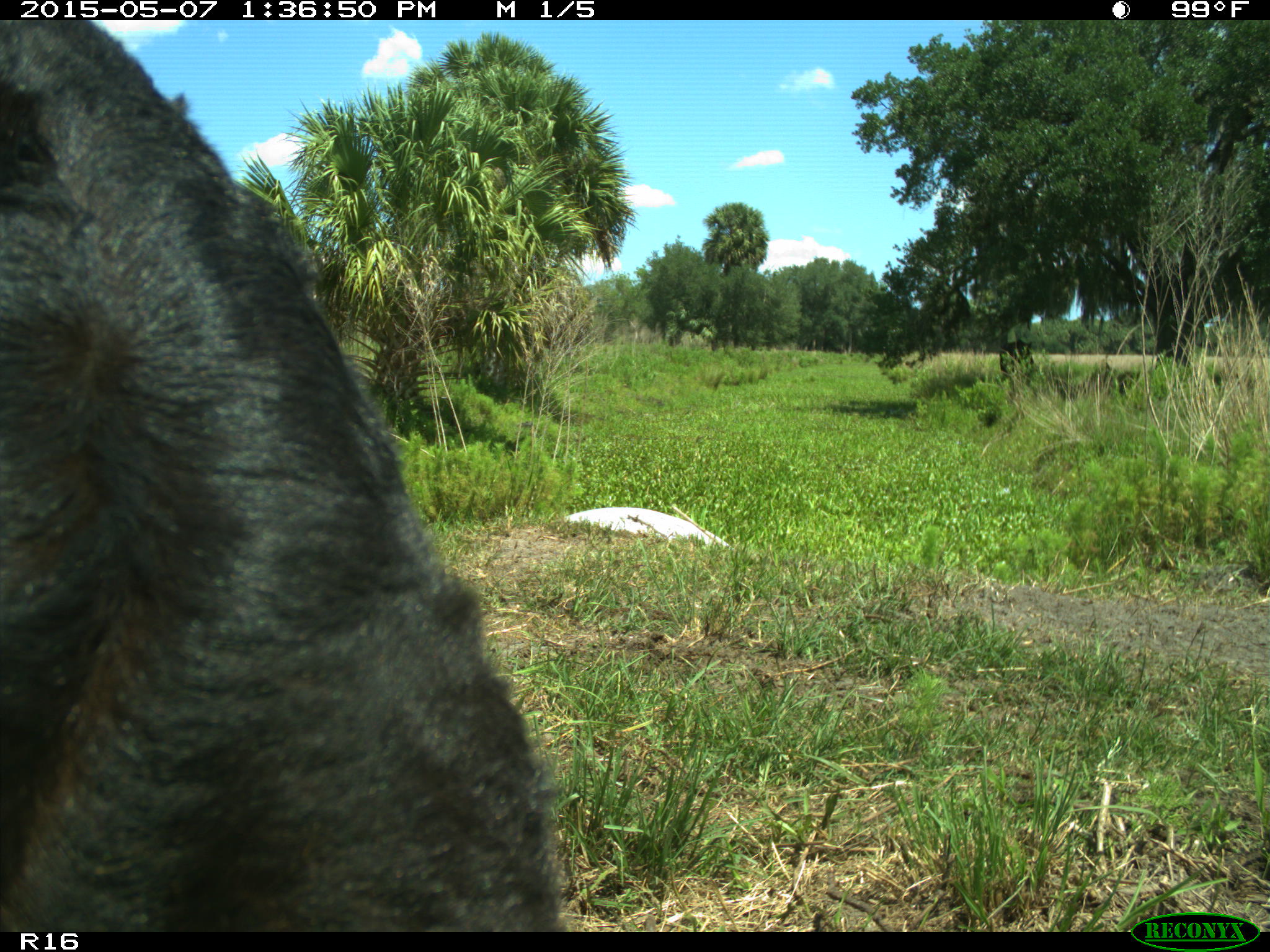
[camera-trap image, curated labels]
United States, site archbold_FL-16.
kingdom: Animalia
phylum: Chordata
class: Mammalia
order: Artiodactyla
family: Bovidae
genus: Bos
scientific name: Bos taurus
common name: domestic cow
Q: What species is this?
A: Bos taurus (domestic cow).